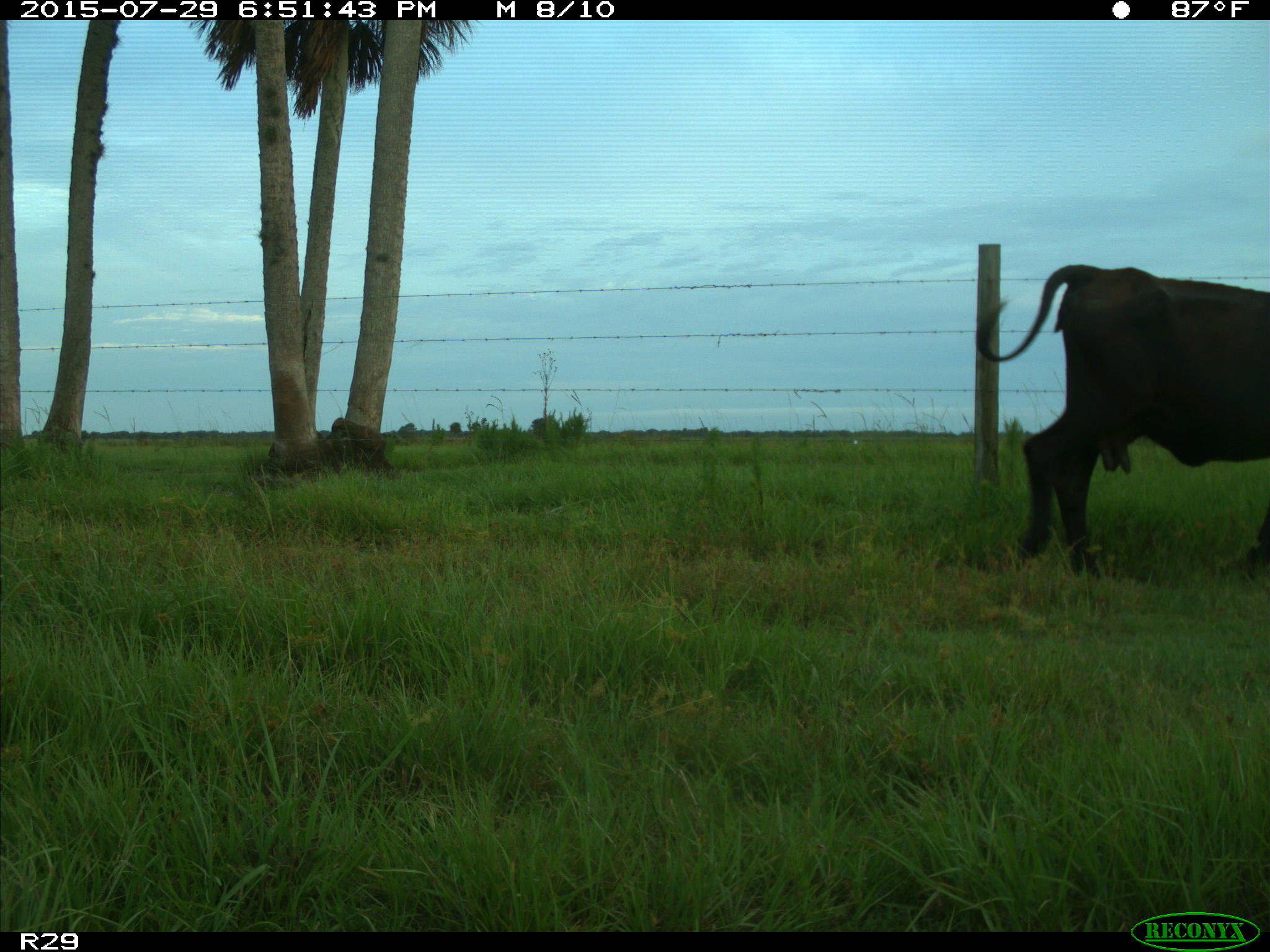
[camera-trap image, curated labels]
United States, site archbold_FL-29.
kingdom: Animalia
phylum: Chordata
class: Mammalia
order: Artiodactyla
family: Bovidae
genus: Bos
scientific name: Bos taurus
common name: domestic cow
Bos taurus (domestic cow).